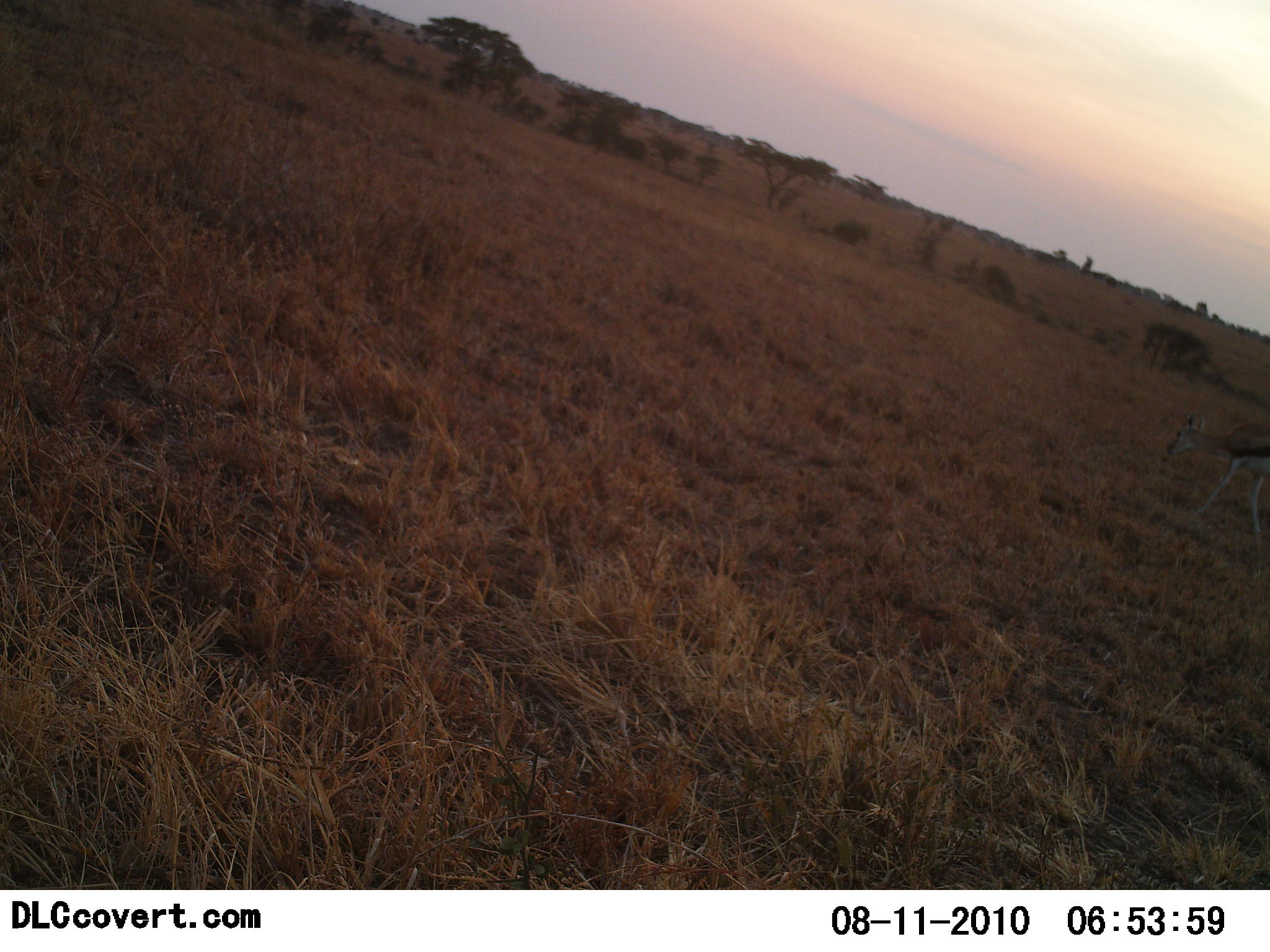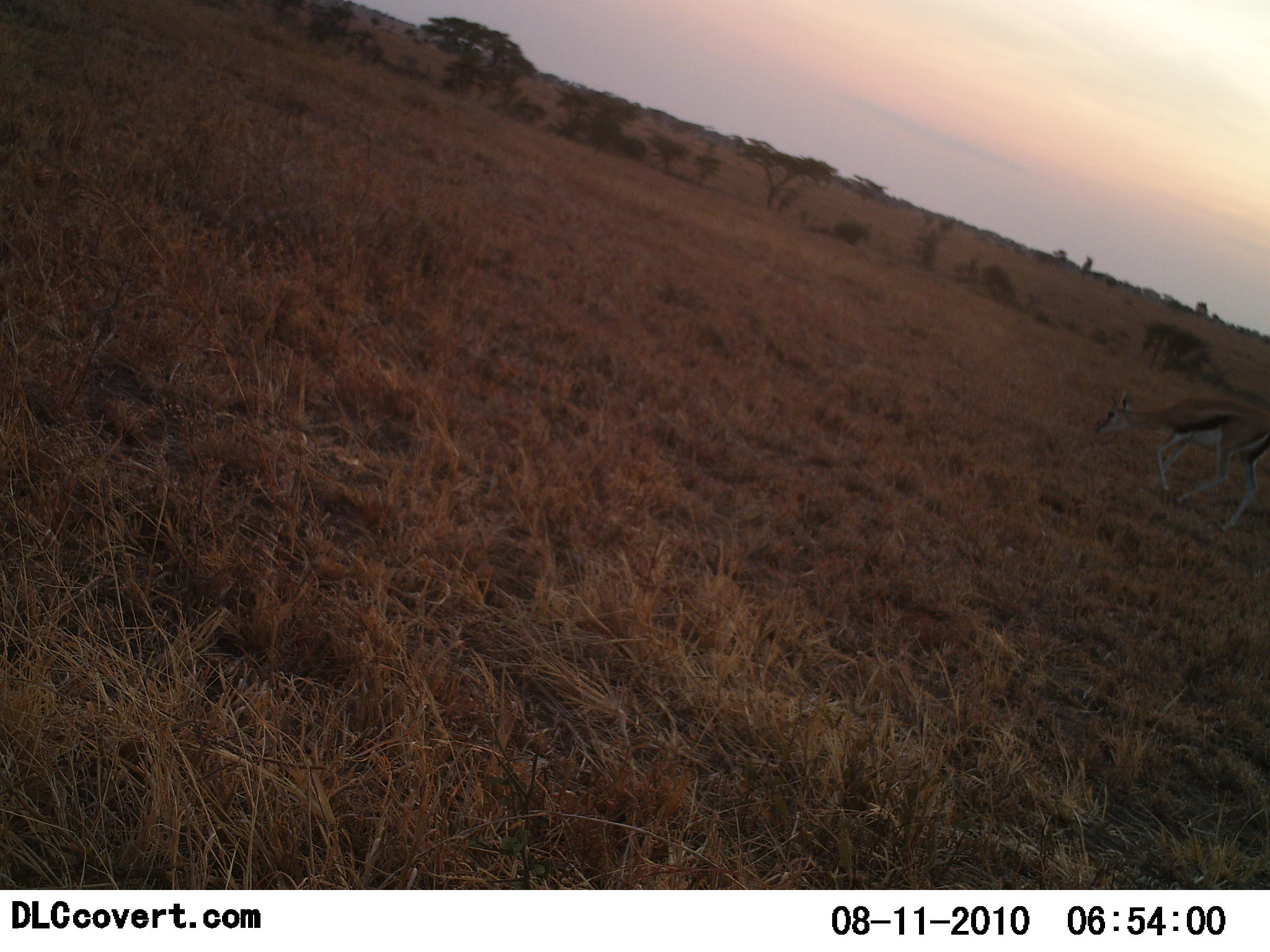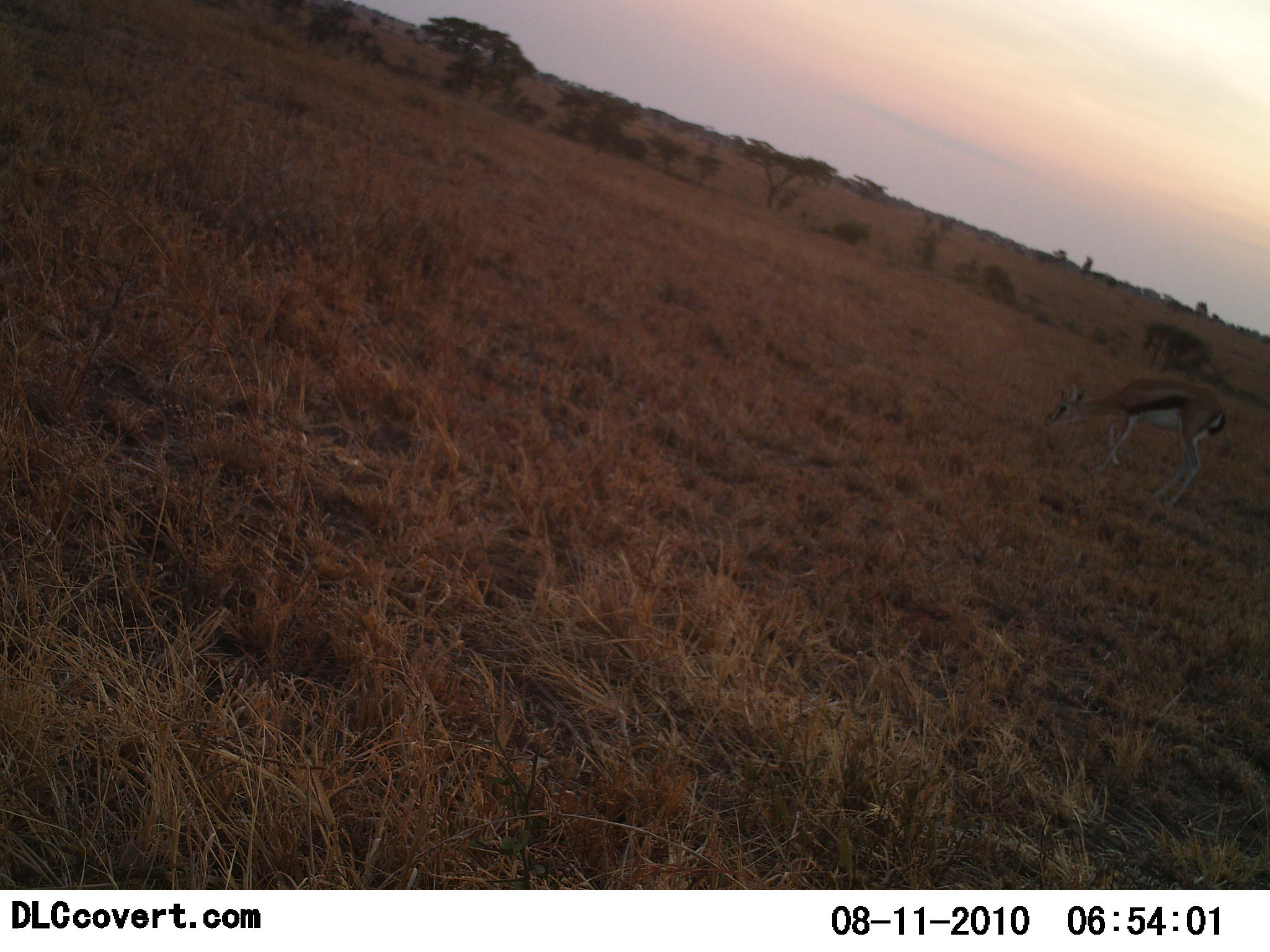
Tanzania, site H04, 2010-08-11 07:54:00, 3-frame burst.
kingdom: Animalia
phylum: Chordata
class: Mammalia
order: Artiodactyla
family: Bovidae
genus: Eudorcas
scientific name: Eudorcas thomsonii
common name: thomson's gazelle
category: gazellethomsons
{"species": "gazellethomsons (thomson's gazelle) (Eudorcas thomsonii)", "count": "1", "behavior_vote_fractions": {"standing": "0%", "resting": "0%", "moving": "57%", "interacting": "0%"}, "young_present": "0%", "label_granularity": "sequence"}